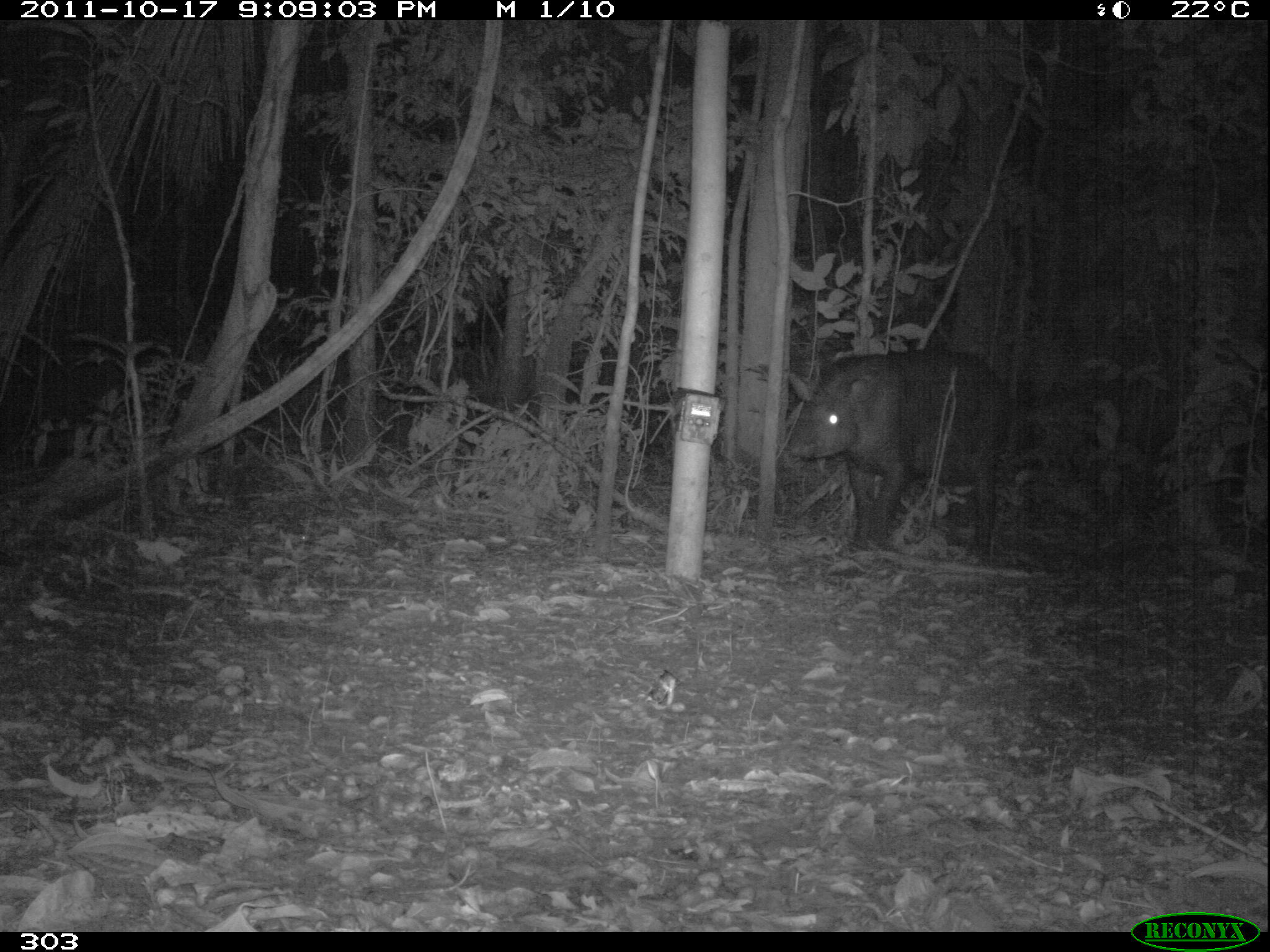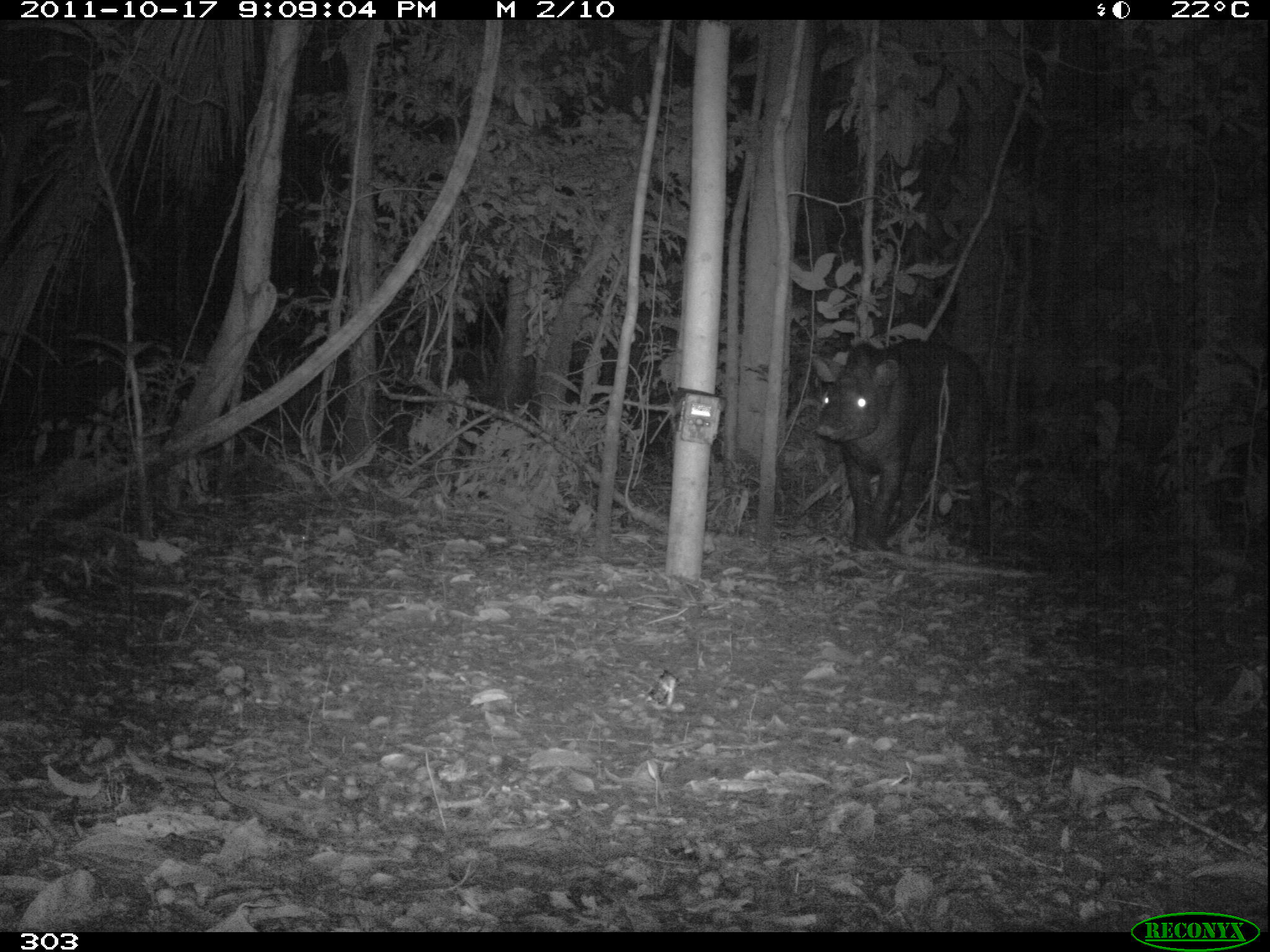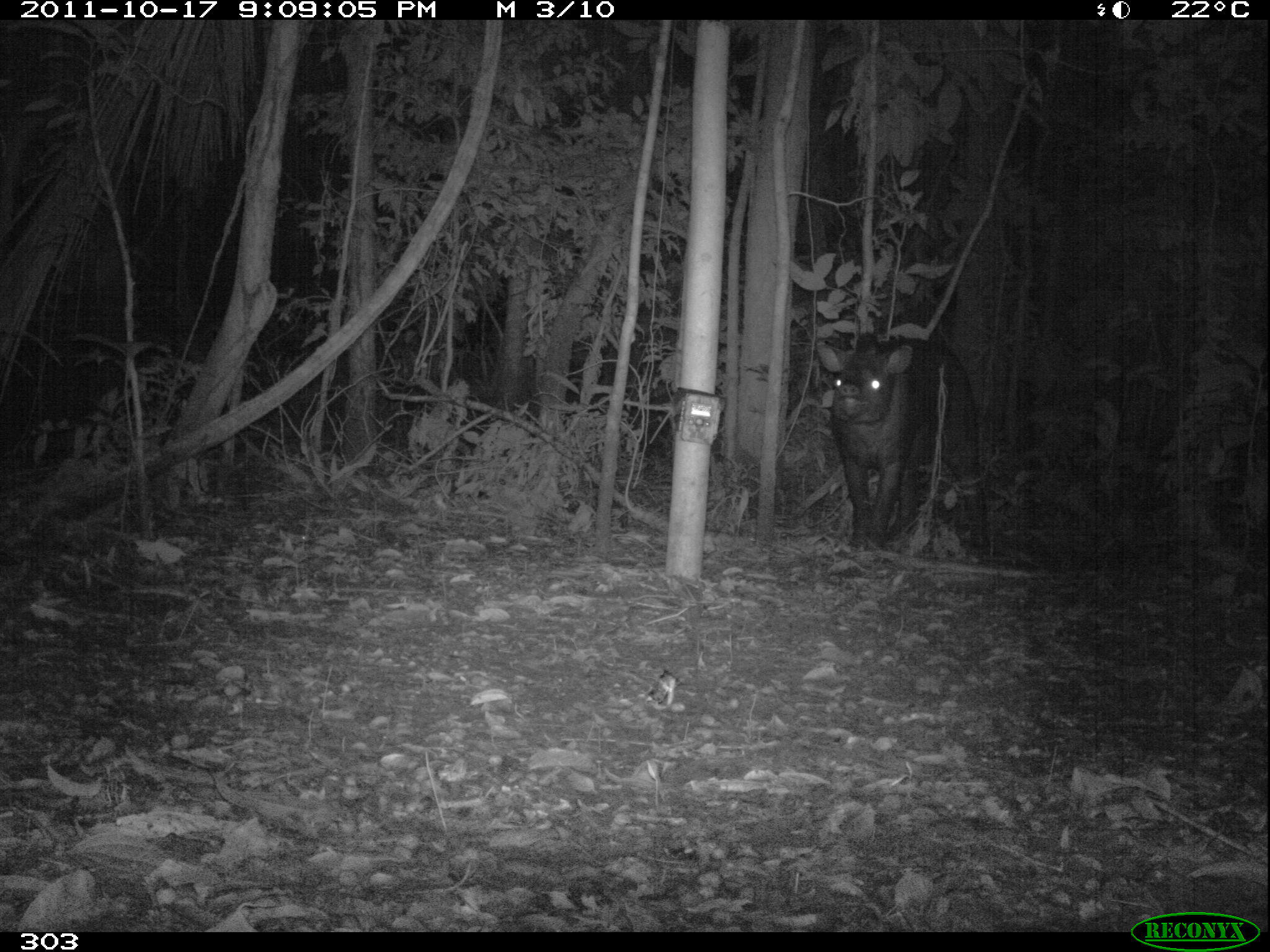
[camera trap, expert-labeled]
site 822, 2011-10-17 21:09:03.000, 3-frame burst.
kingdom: Animalia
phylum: Chordata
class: Mammalia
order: Perissodactyla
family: Tapiridae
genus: Tapirus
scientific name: Tapirus terrestris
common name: south american tapir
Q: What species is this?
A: Tapirus terrestris (south american tapir).